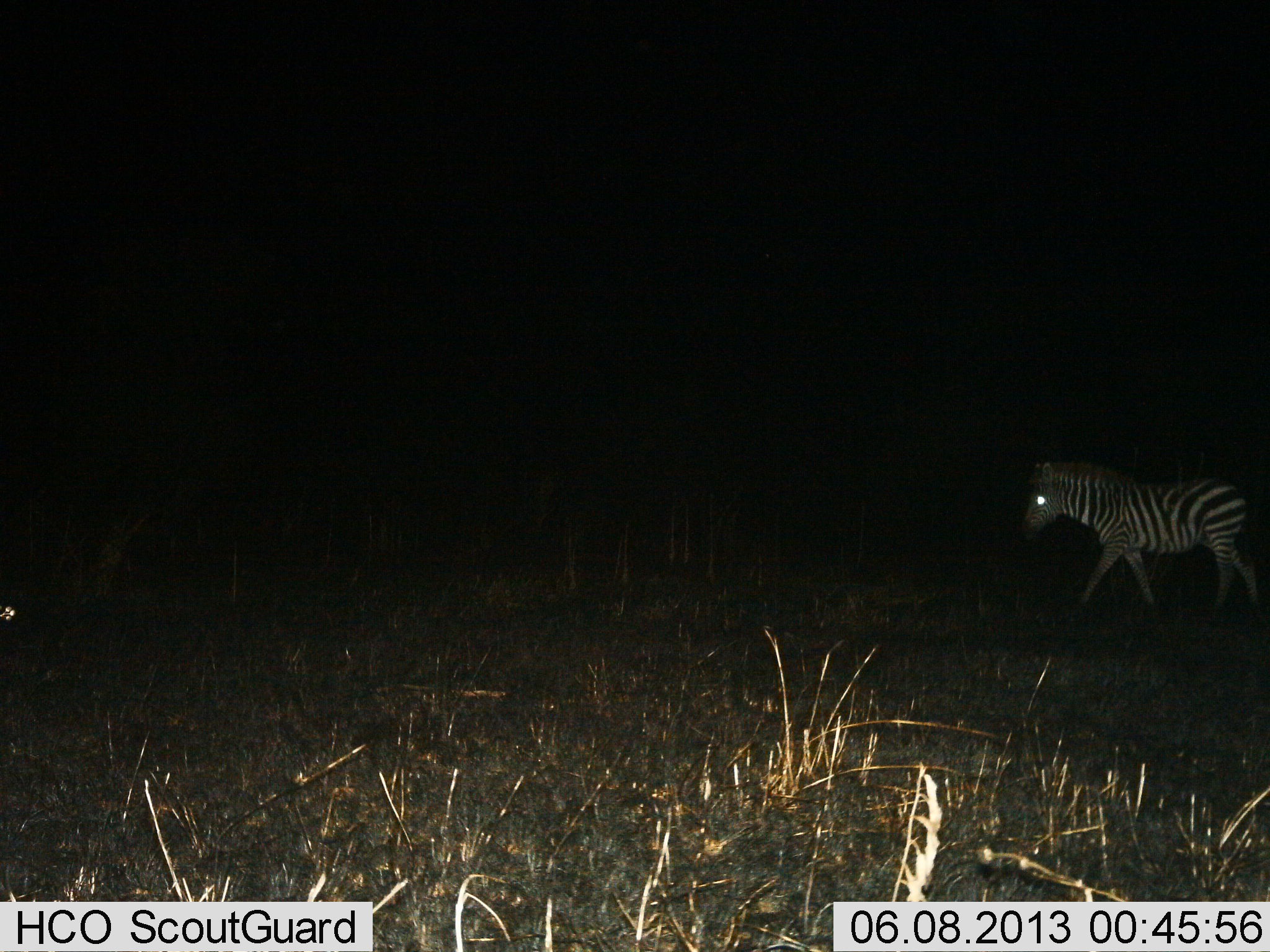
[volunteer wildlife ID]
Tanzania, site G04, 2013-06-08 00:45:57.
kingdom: Animalia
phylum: Chordata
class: Mammalia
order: Perissodactyla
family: Equidae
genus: Equus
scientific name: Equus quagga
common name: plains zebra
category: zebra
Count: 1.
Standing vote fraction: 17%.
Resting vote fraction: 0%.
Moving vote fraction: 100%.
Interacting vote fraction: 0%.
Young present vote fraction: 0%.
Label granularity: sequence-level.